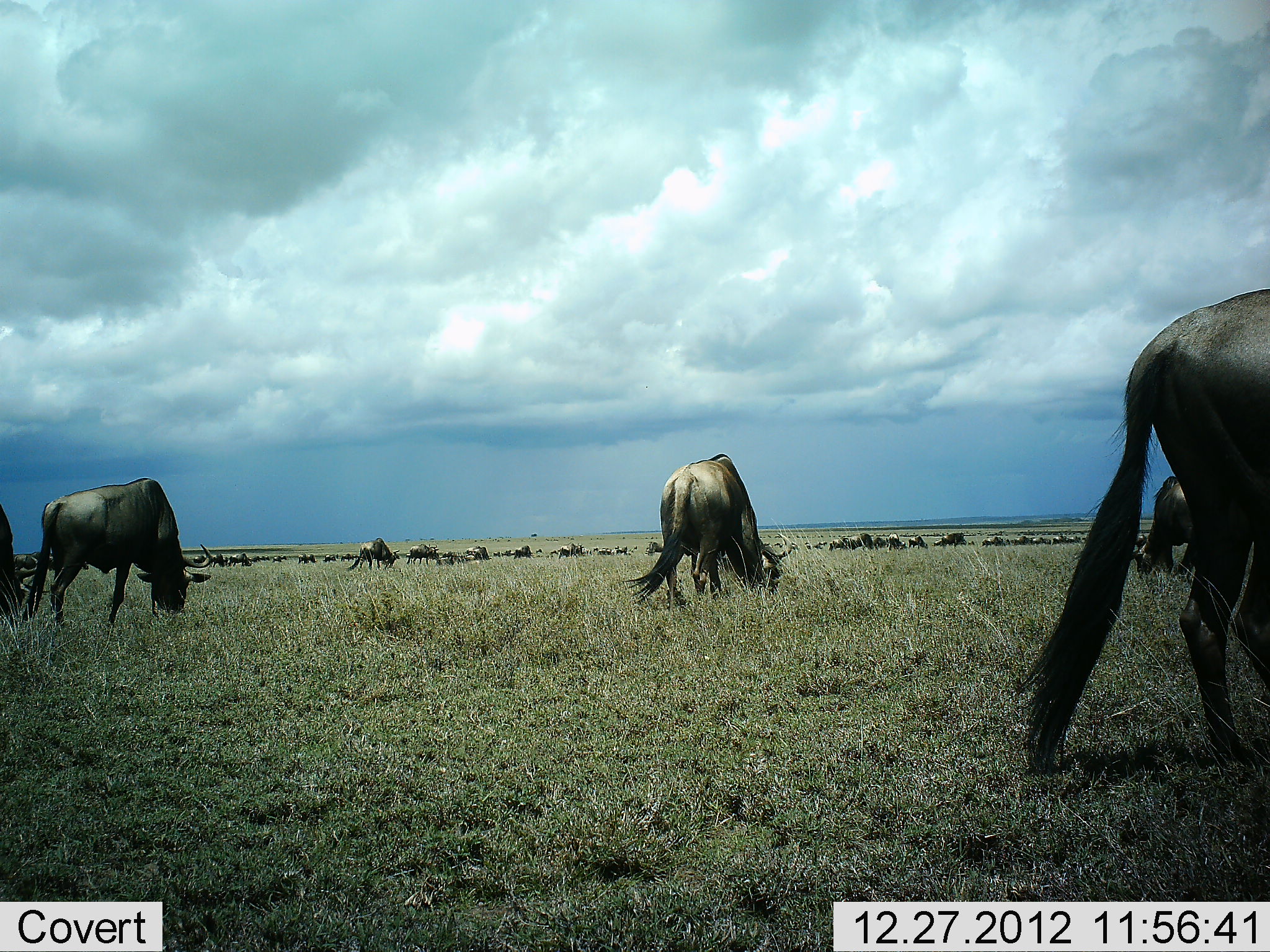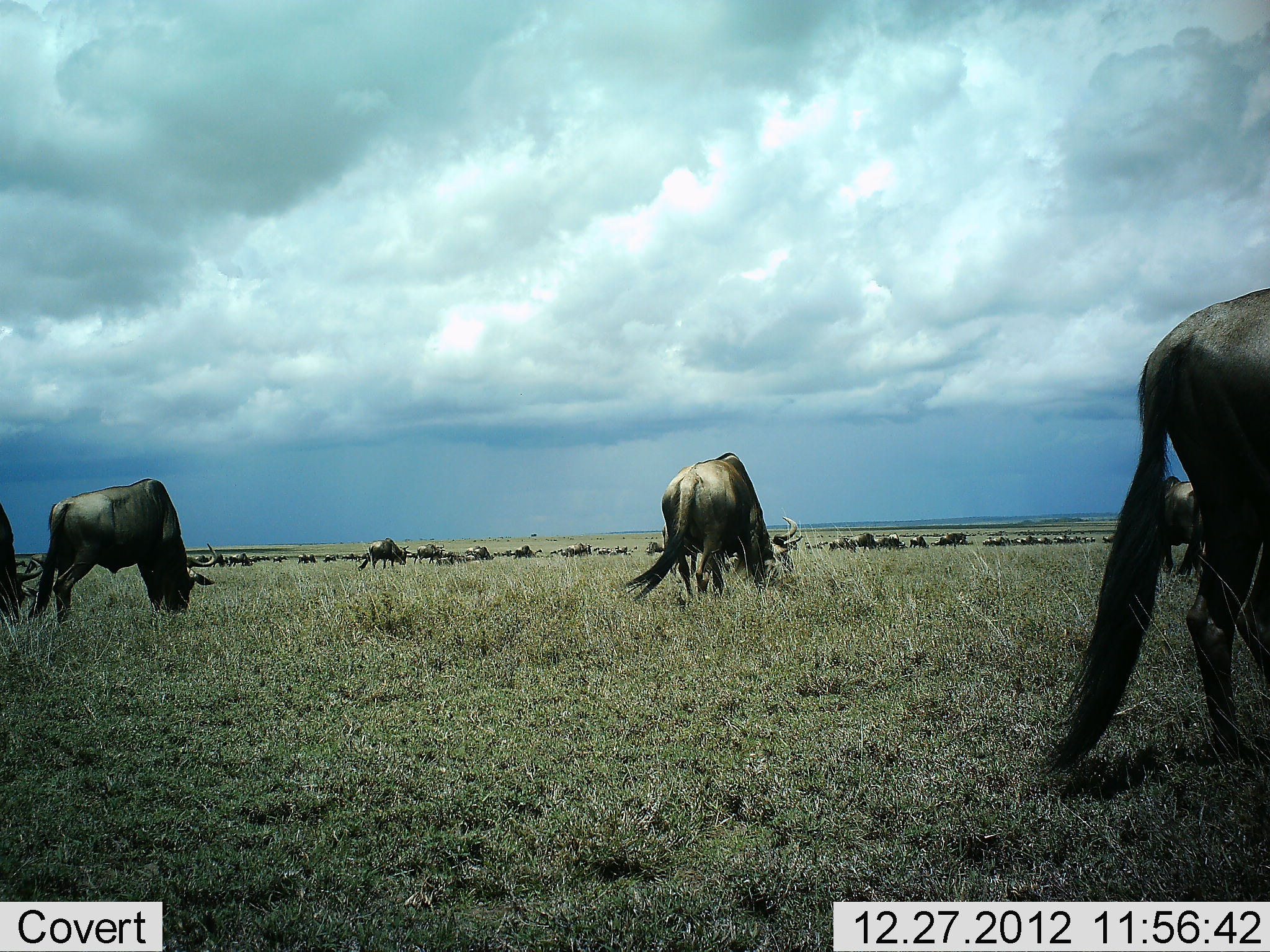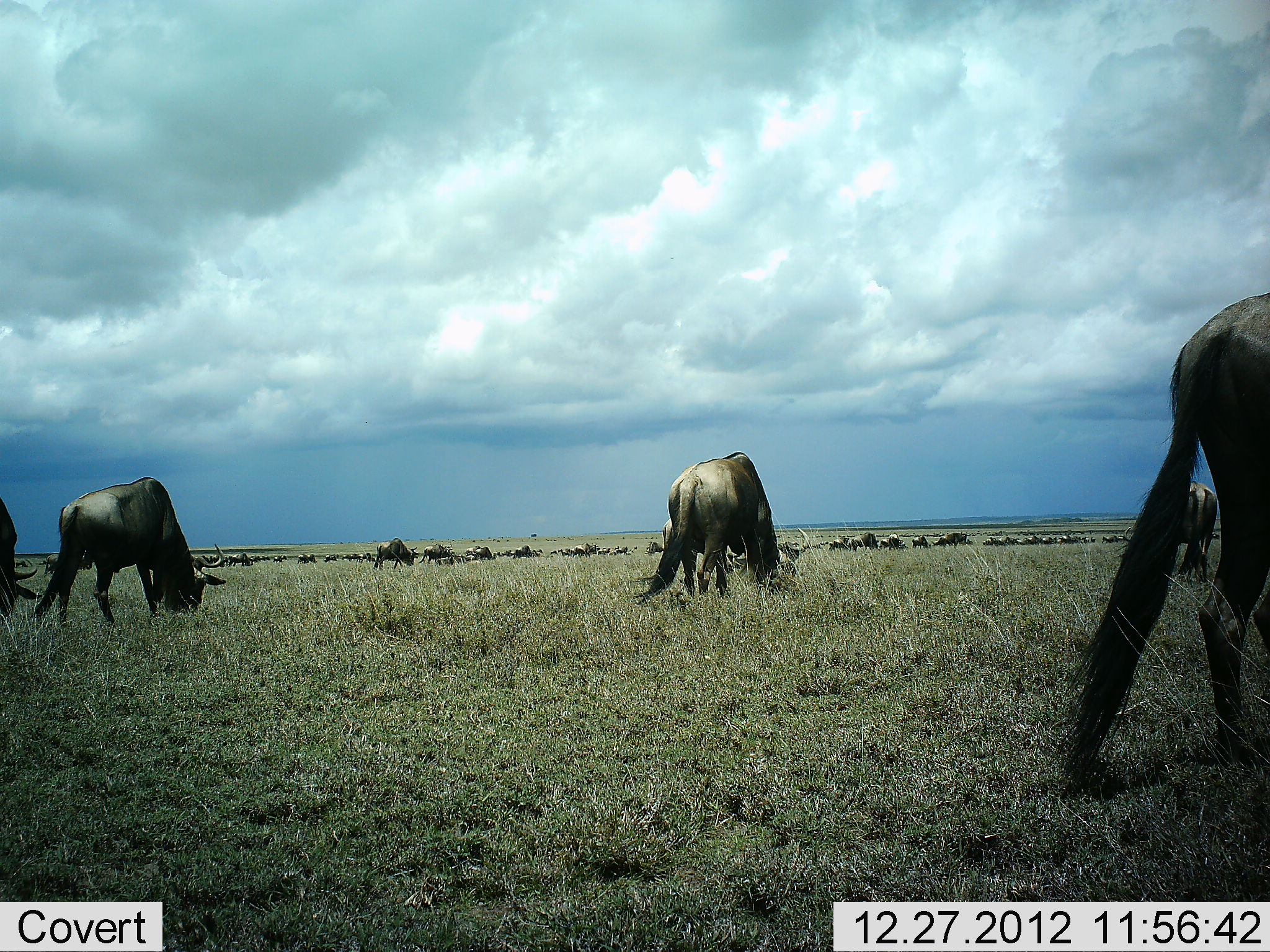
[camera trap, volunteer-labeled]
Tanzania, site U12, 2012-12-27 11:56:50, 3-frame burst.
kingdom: Animalia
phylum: Chordata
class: Mammalia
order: Artiodactyla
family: Bovidae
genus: Connochaetes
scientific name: Connochaetes taurinus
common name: blue wildebeest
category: wildebeest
Wildebeest (blue wildebeest) (Connochaetes taurinus), count 51+. Behavior (volunteer vote fractions): standing 40%, resting 20%, moving 80%, interacting 20%. Young present (vote fraction): 0%. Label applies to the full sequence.